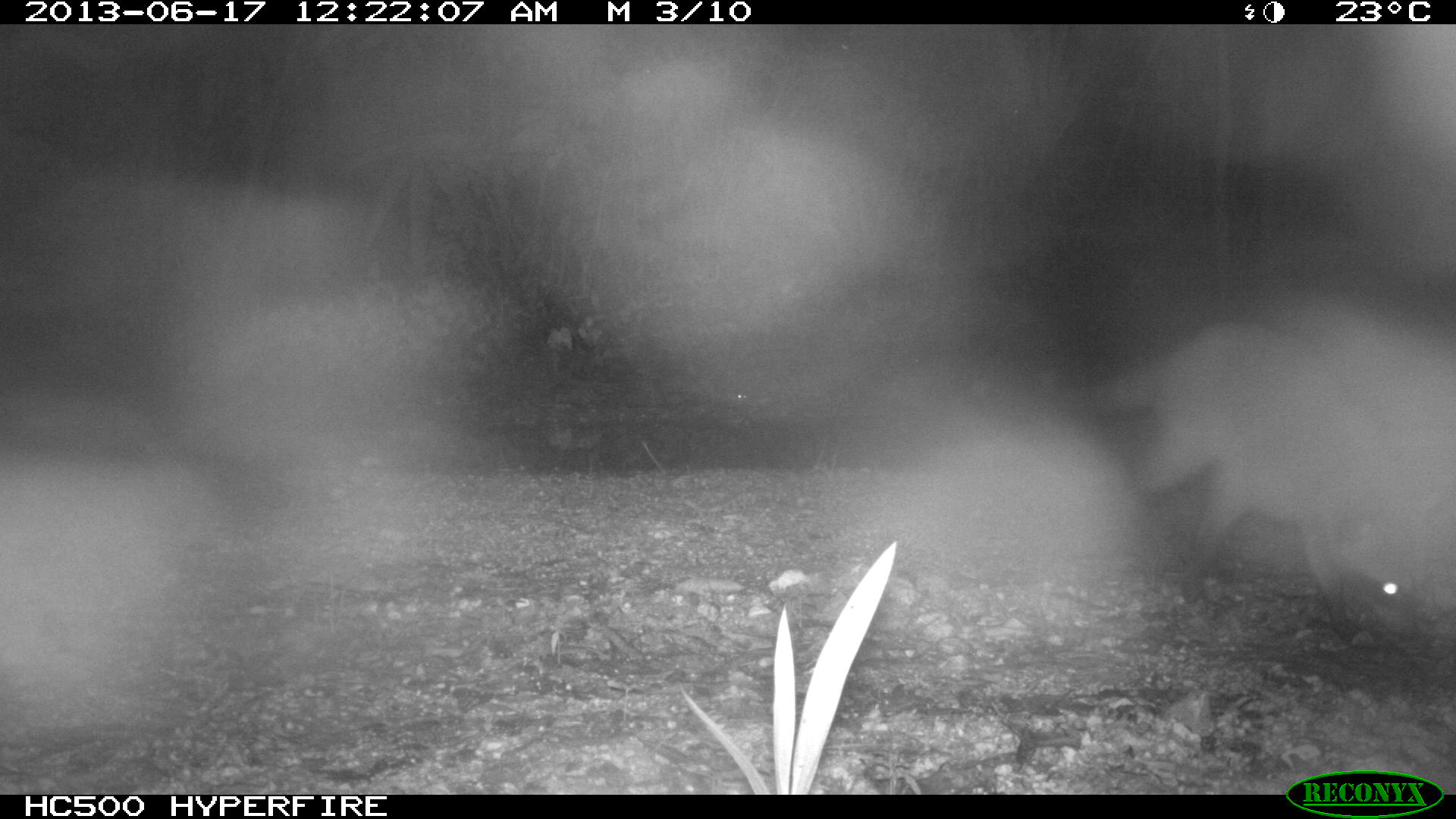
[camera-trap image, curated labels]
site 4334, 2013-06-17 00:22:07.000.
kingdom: Animalia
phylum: Chordata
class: Mammalia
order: Carnivora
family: Procyonidae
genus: Procyon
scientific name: Procyon lotor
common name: common raccoon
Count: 1.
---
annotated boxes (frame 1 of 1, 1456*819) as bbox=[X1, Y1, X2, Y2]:
procyon lotor: bbox=[1086, 319, 1425, 639]